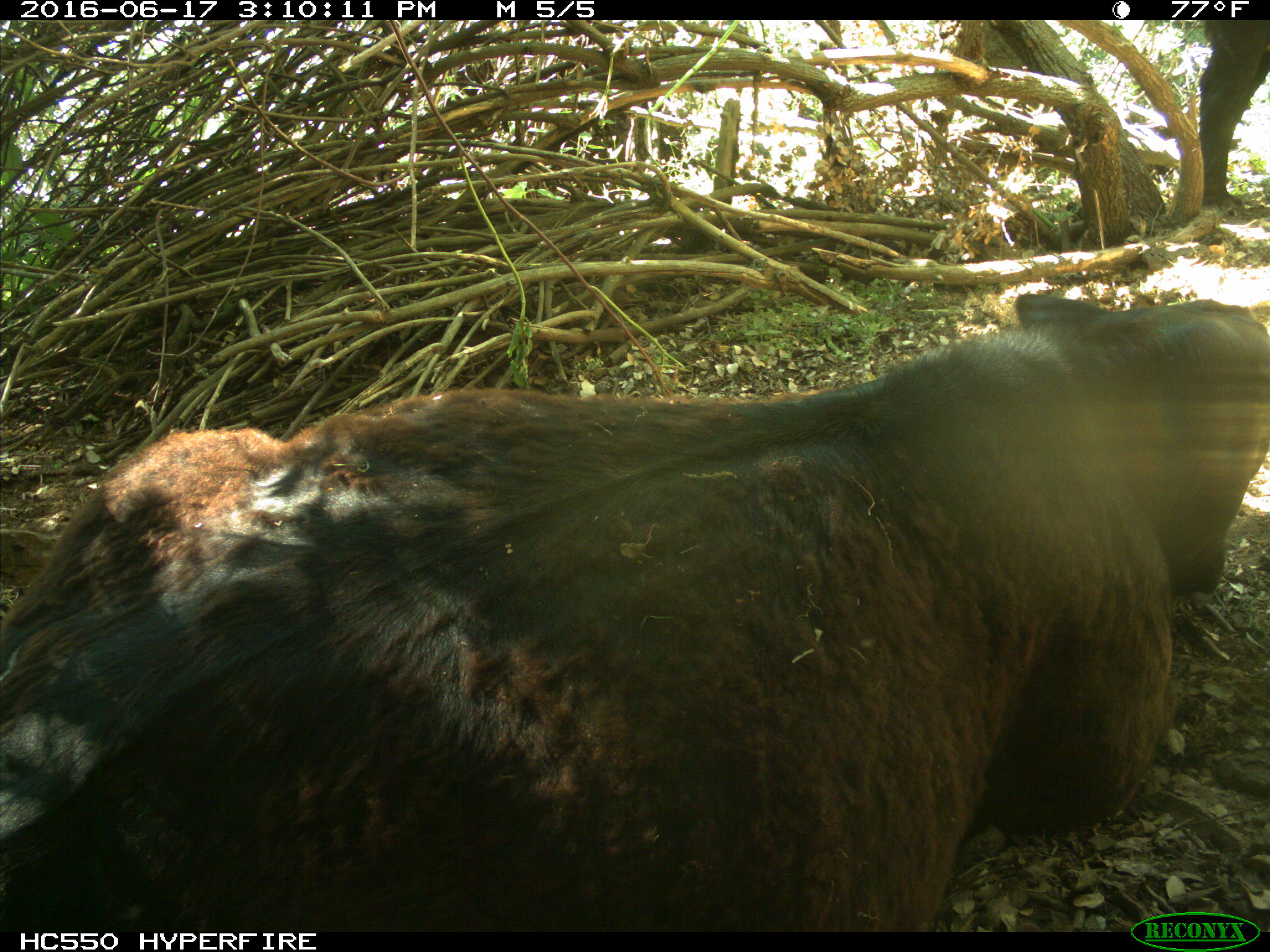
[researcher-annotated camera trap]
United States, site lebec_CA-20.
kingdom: Animalia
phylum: Chordata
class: Mammalia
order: Artiodactyla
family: Bovidae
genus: Bos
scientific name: Bos taurus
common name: domestic cow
Bos taurus (domestic cow).